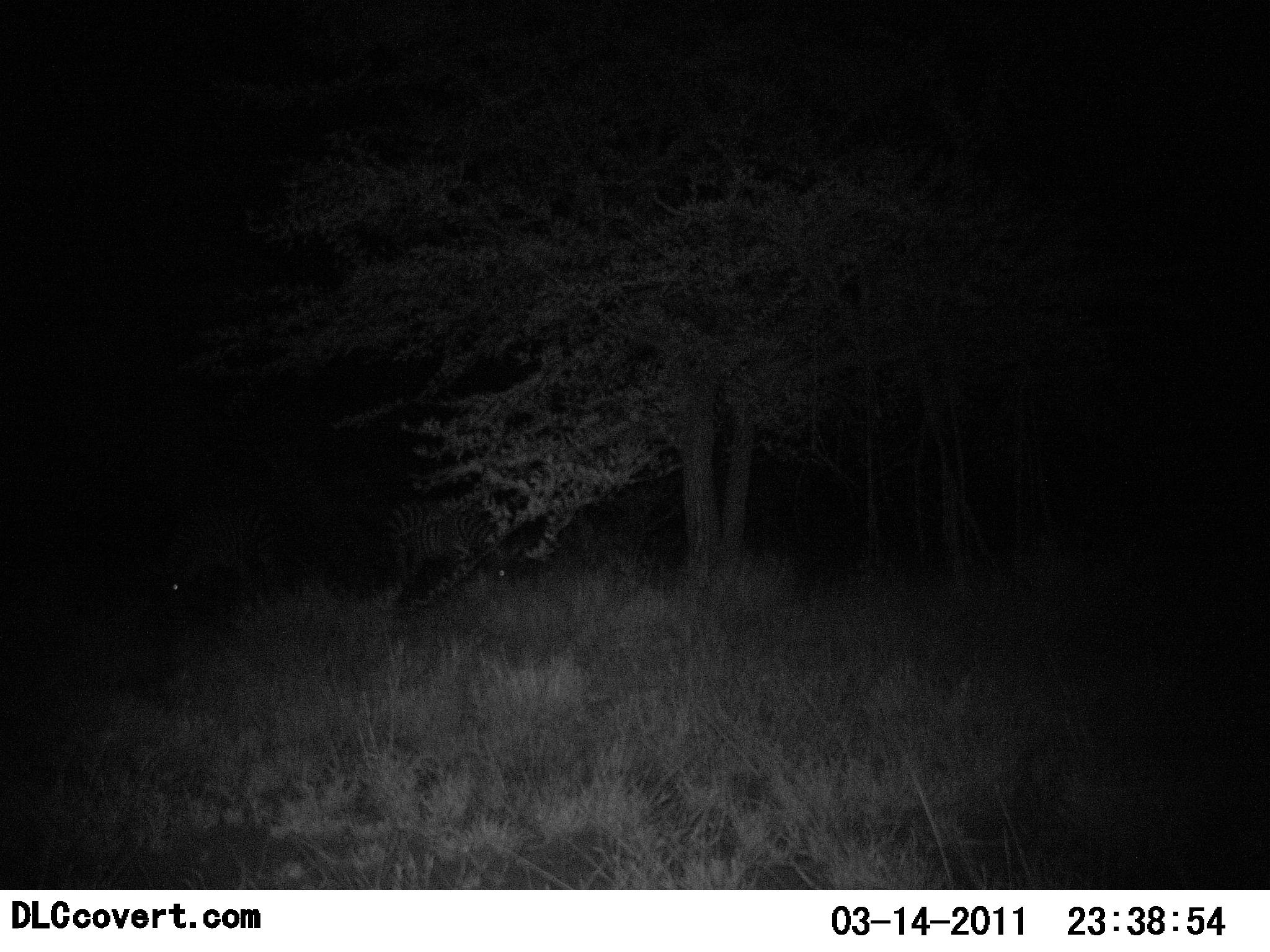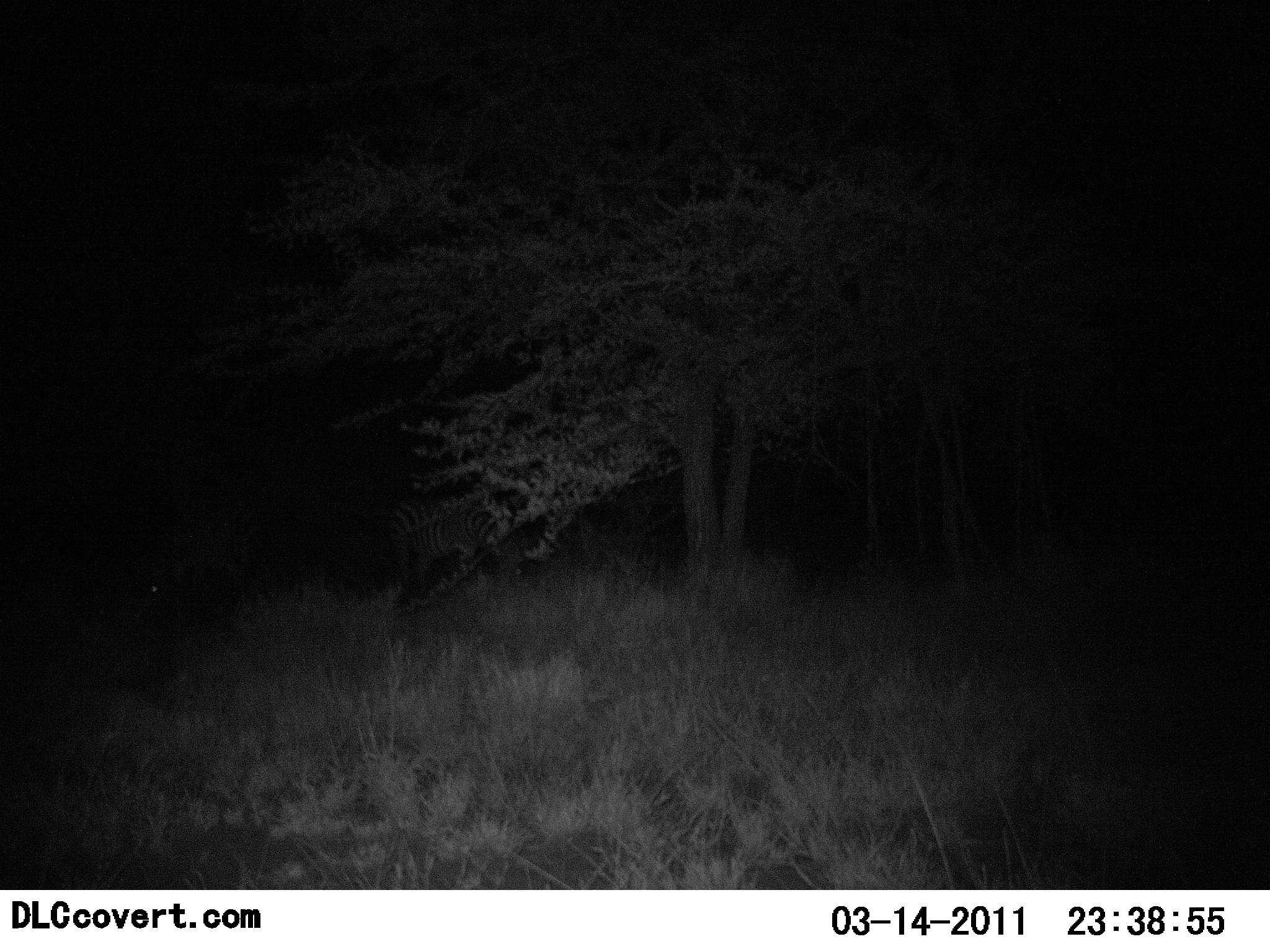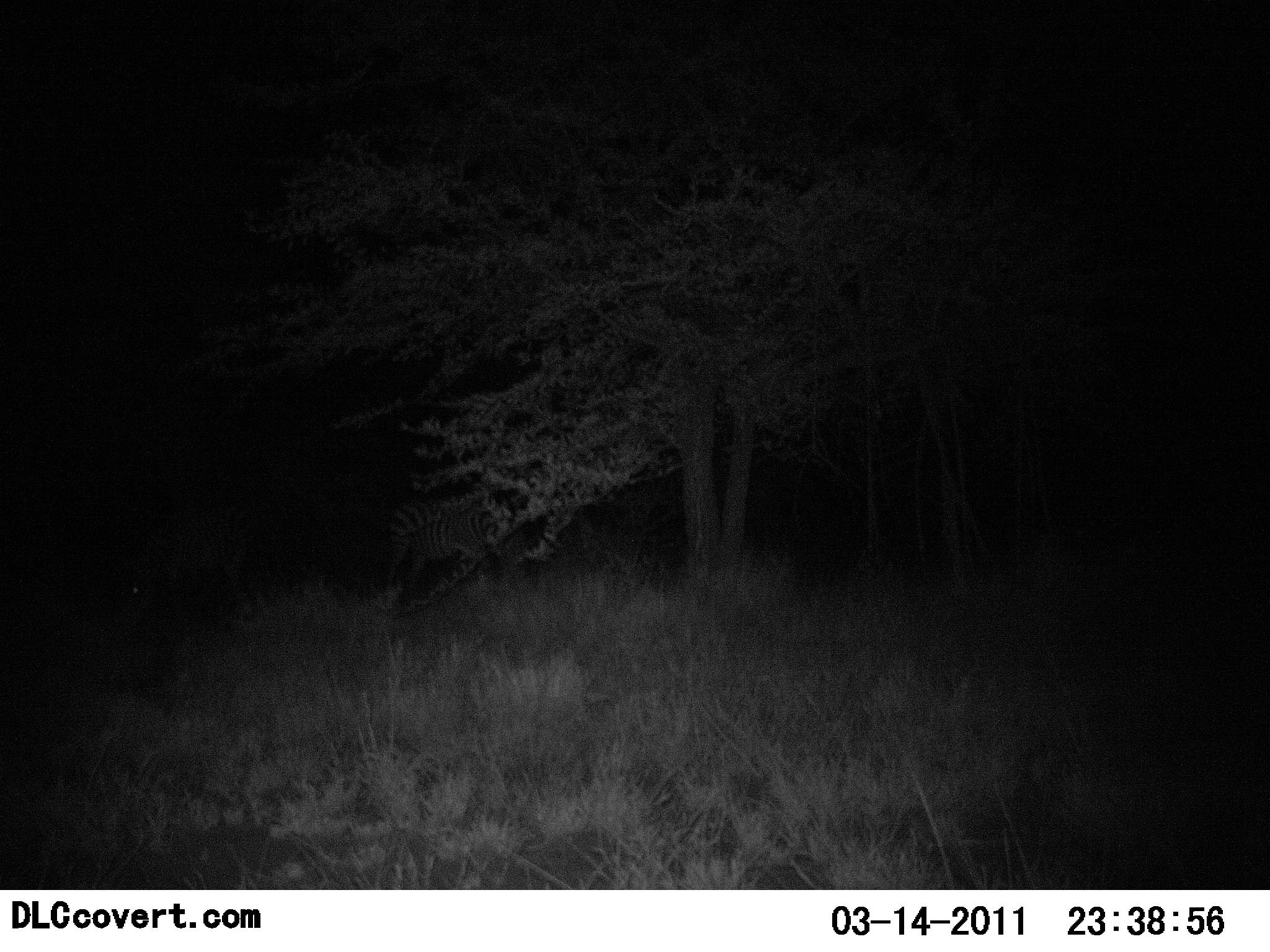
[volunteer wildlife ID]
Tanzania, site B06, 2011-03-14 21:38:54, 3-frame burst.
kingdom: Animalia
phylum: Chordata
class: Mammalia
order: Perissodactyla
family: Equidae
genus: Equus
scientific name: Equus quagga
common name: plains zebra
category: zebra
Zebra (plains zebra) (Equus quagga), count 2. Behavior (volunteer vote fractions): standing 45%, resting 0%, moving 27%, interacting 0%. Young present (vote fraction): 0%. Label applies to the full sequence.